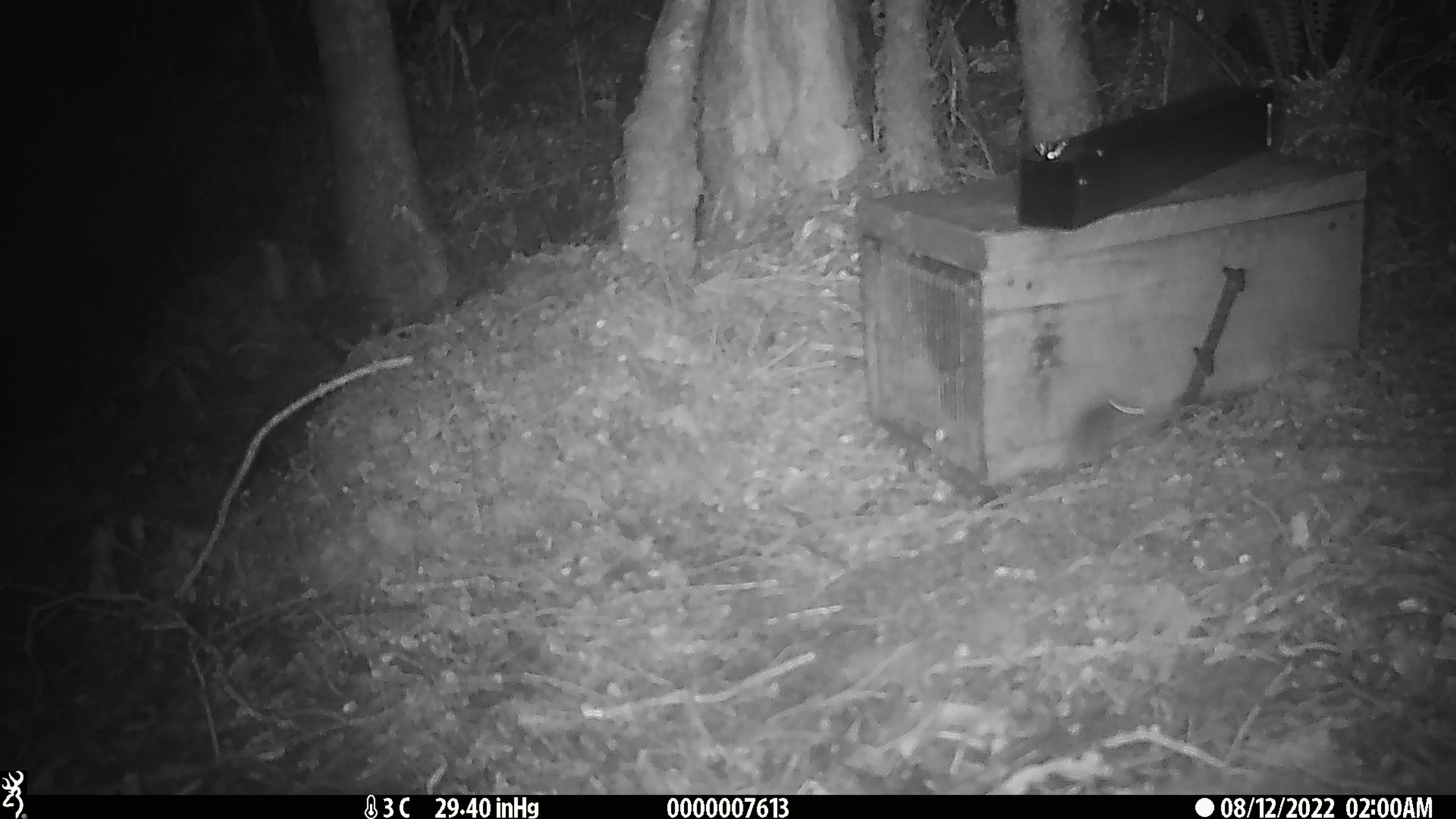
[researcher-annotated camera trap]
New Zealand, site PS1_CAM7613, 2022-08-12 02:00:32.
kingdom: Animalia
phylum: Chordata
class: Mammalia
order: Rodentia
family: Muridae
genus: Mus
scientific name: Mus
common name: mouse